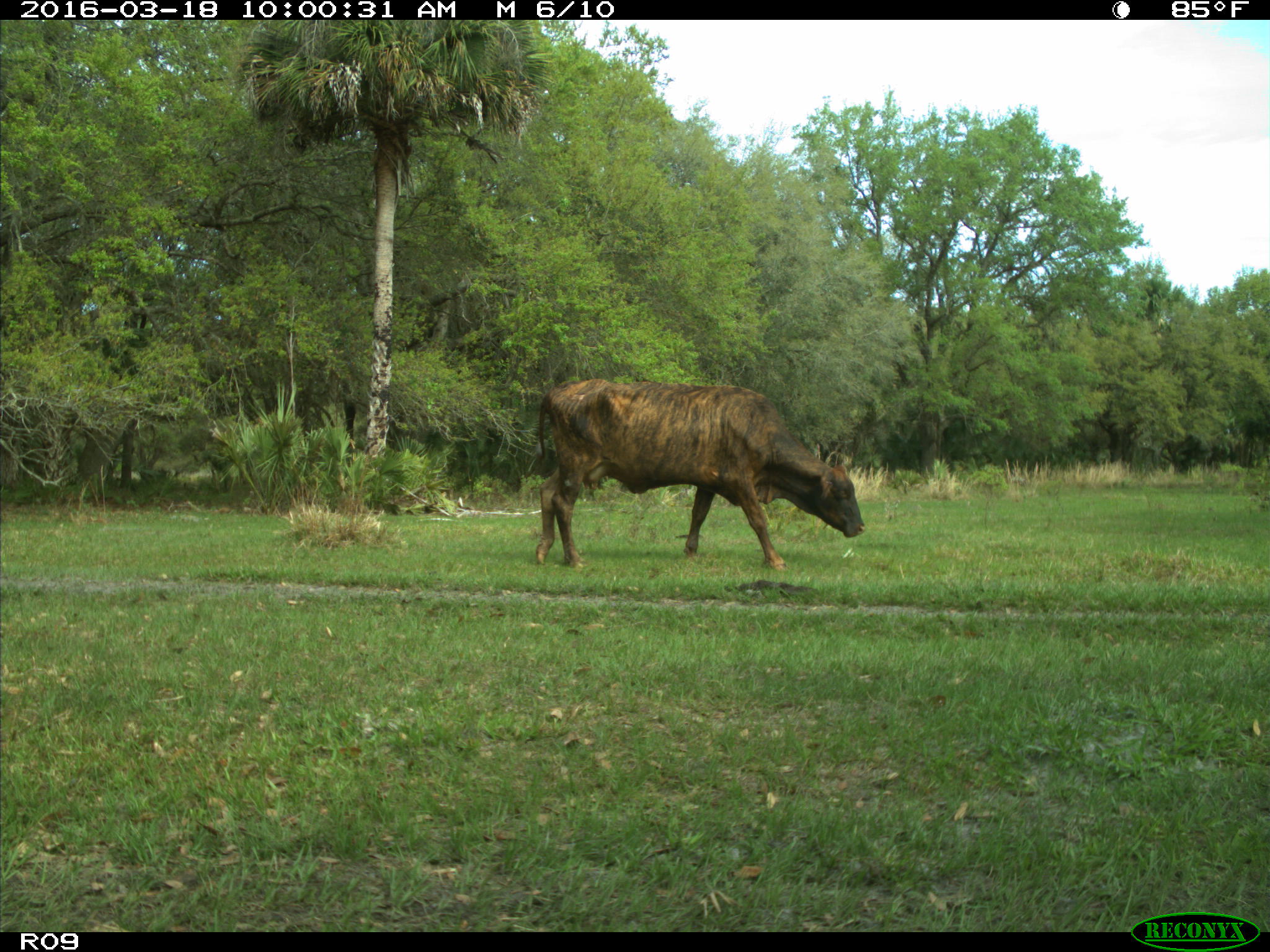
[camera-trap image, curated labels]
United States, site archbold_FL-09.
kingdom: Animalia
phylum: Chordata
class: Mammalia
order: Artiodactyla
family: Bovidae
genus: Bos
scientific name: Bos taurus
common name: domestic cow